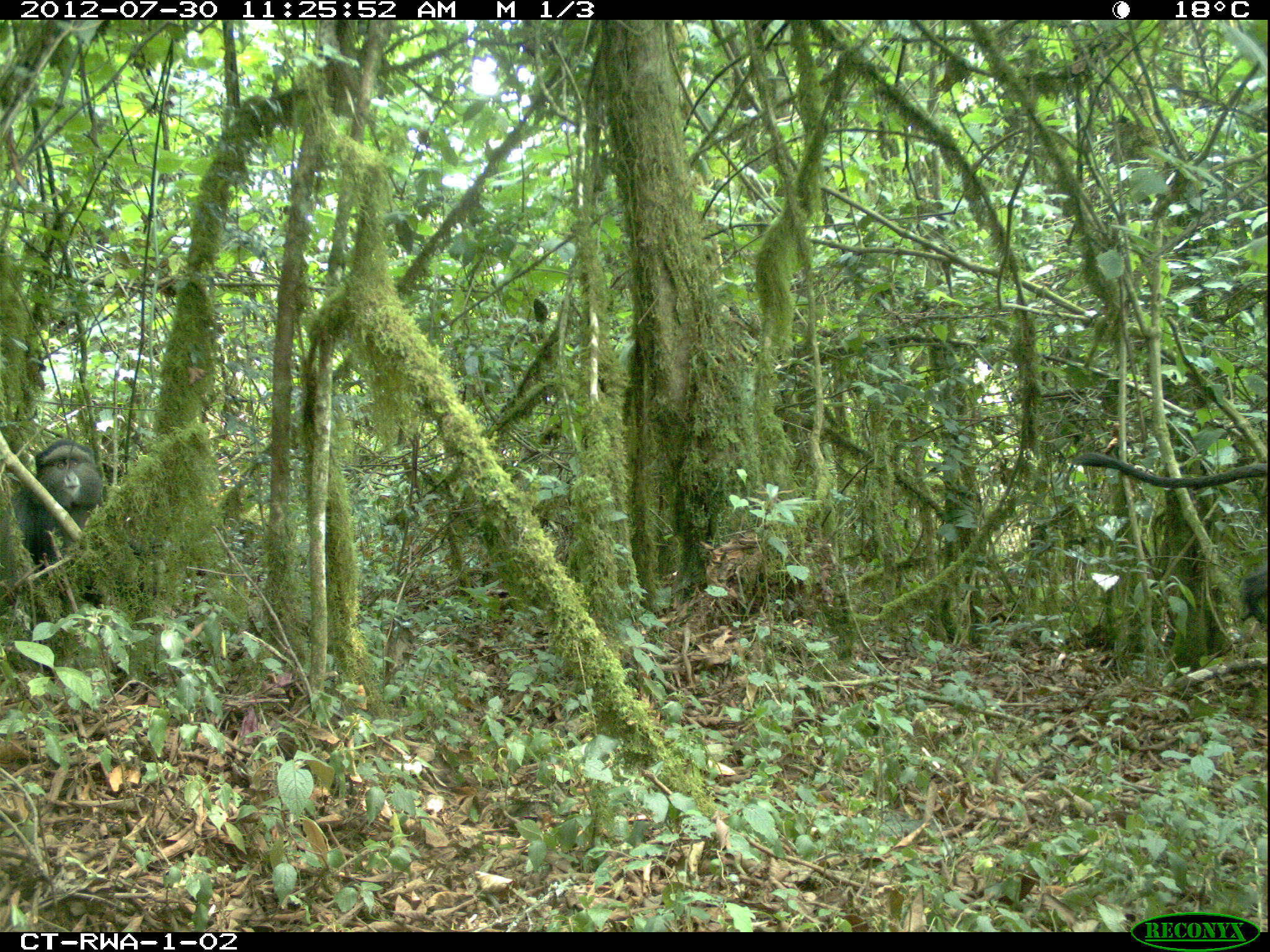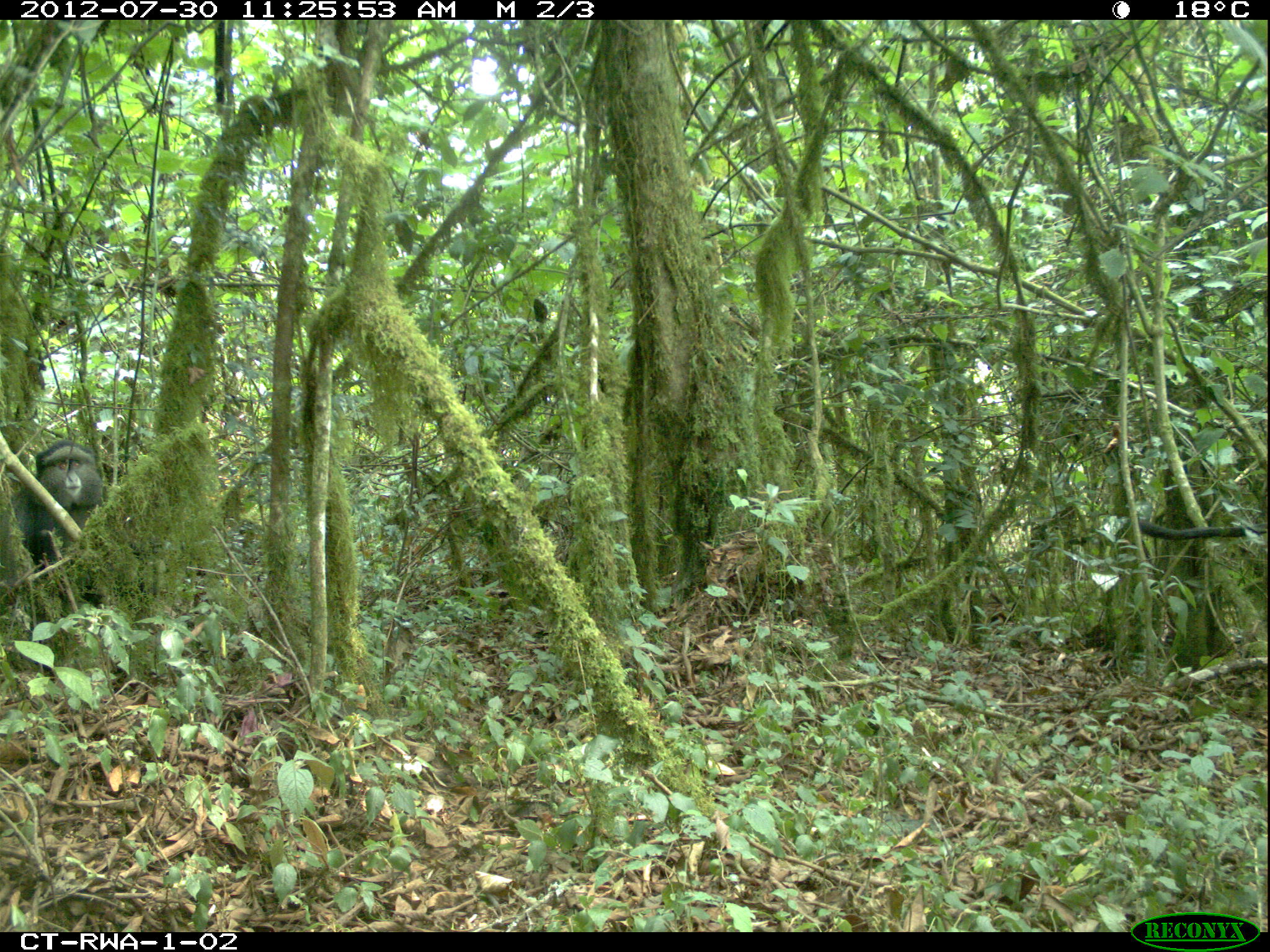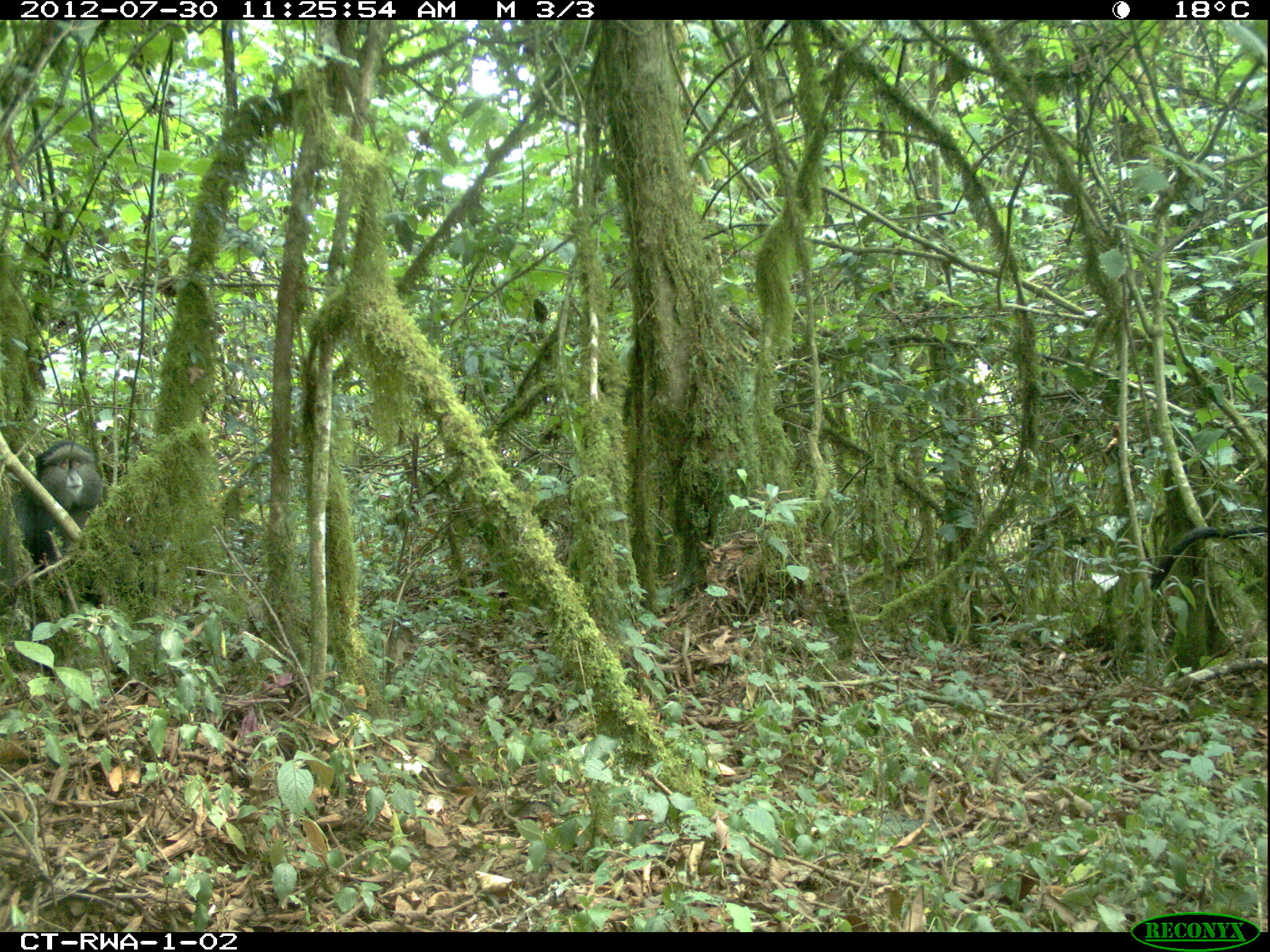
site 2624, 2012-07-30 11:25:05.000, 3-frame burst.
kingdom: Animalia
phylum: Chordata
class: Mammalia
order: Primates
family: Cercopithecidae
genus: Cercopithecus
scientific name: Cercopithecus mitis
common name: blue monkey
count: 2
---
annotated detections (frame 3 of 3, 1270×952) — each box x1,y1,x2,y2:
cercopithecus mitis: 9,442,145,608; 1148,525,1270,589